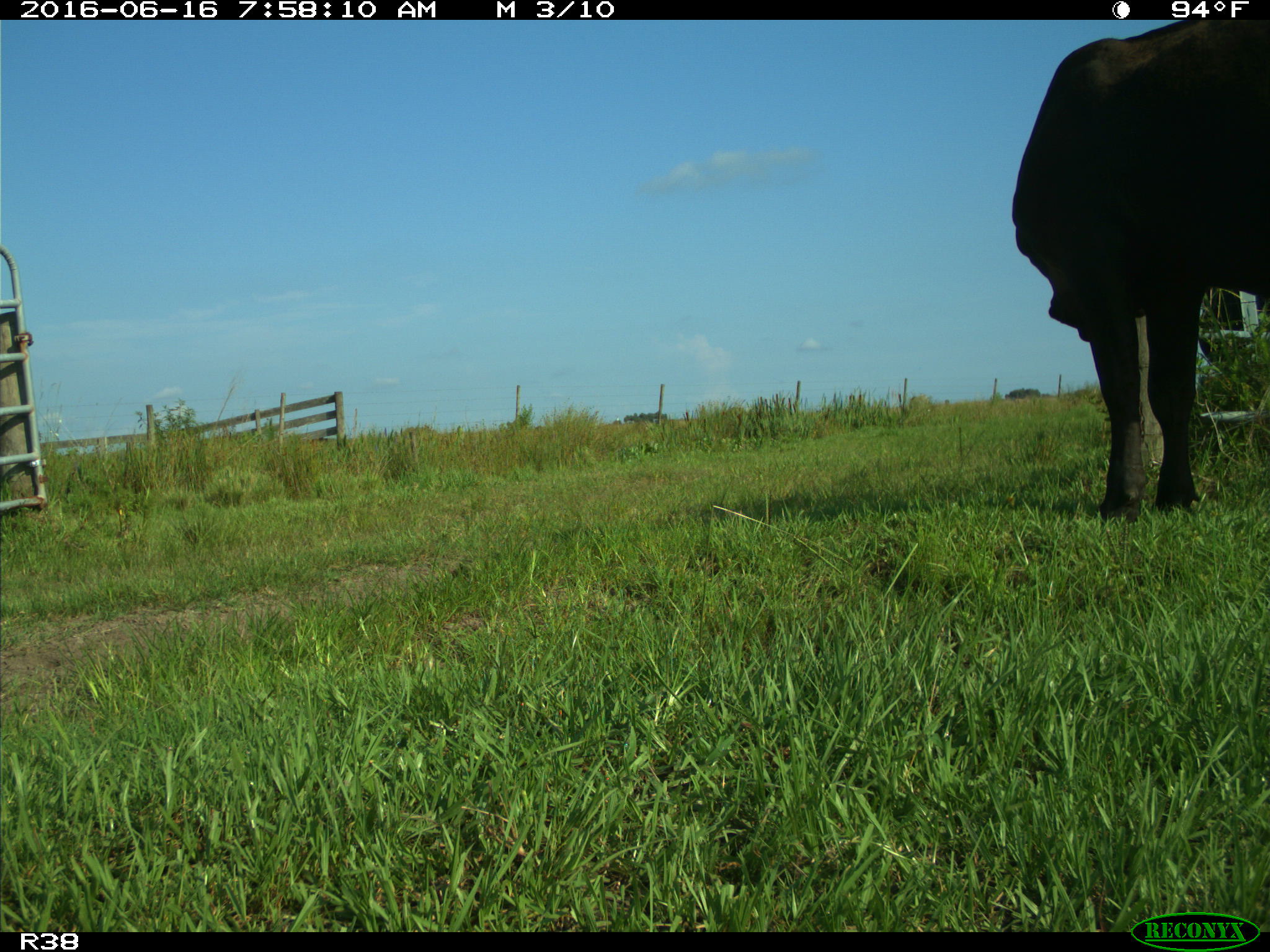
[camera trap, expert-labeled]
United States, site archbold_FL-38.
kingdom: Animalia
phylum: Chordata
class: Mammalia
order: Artiodactyla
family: Bovidae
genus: Bos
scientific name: Bos taurus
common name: domestic cow